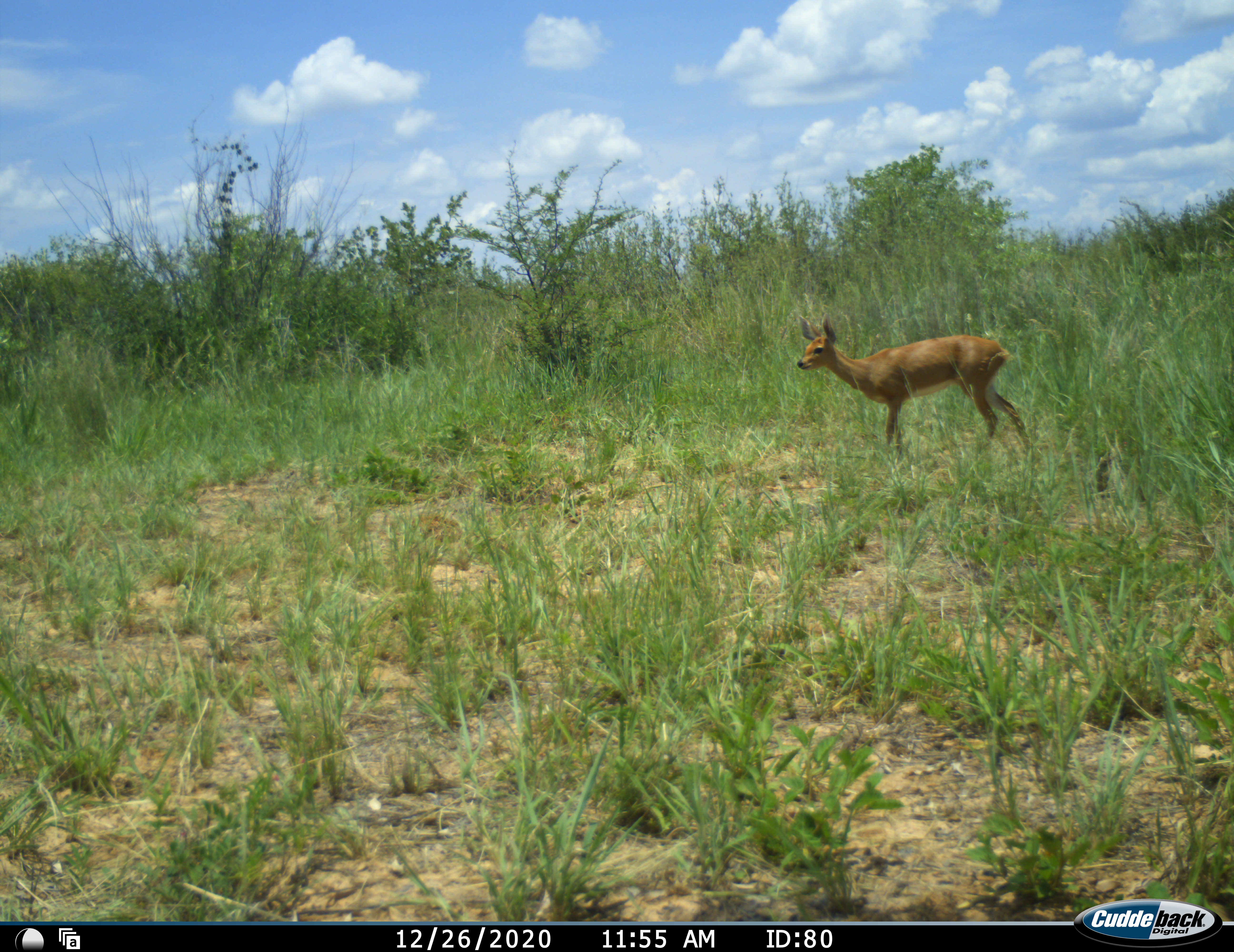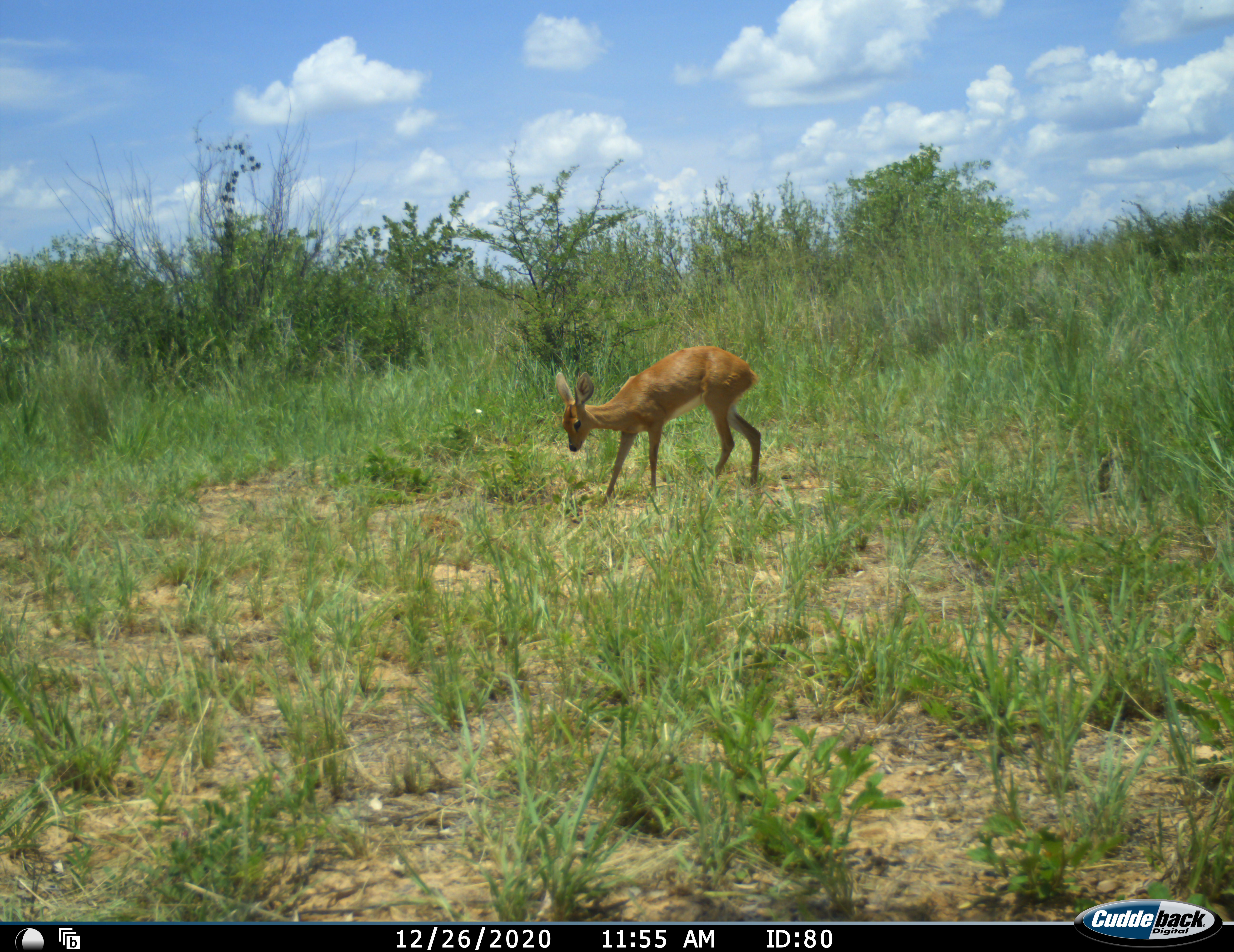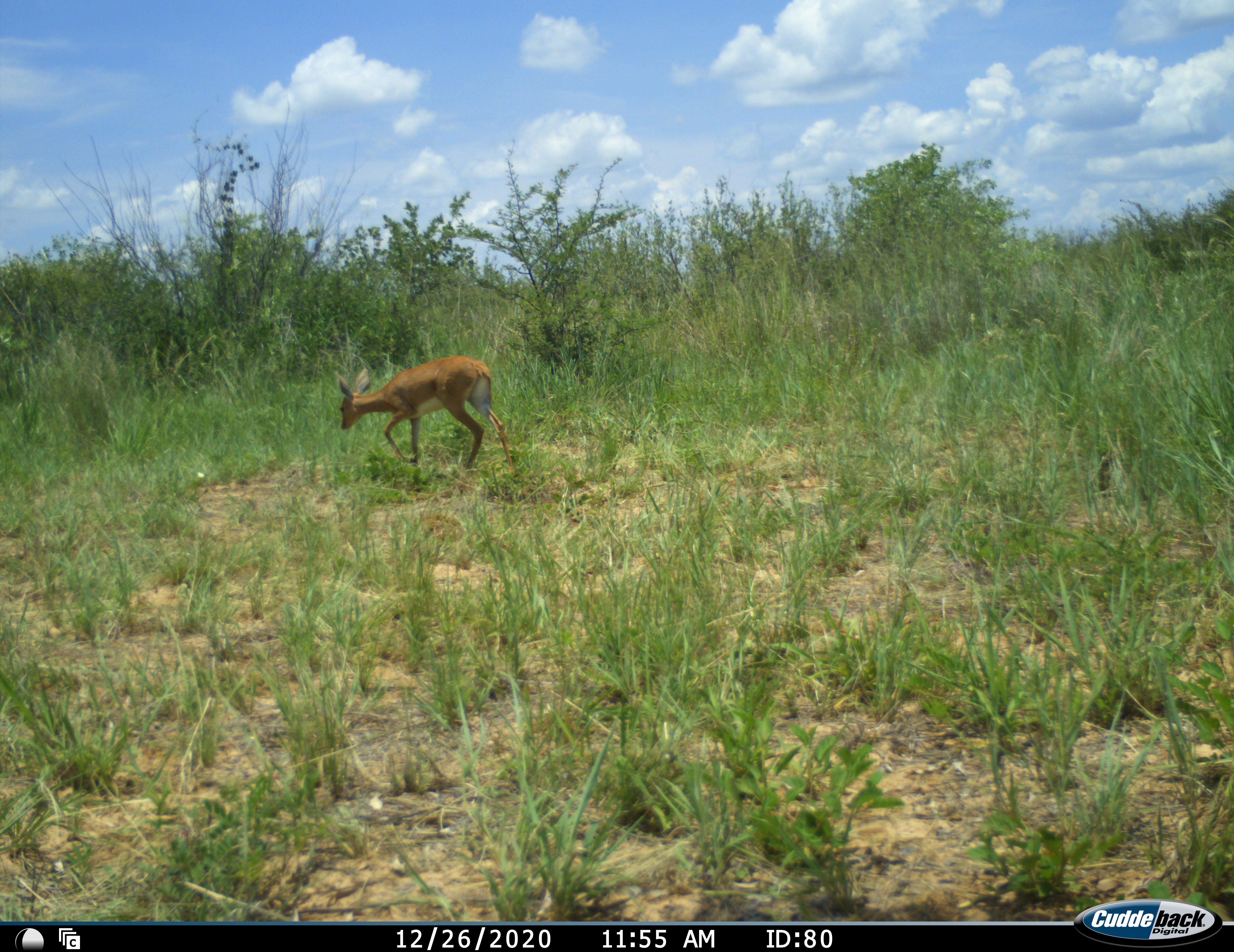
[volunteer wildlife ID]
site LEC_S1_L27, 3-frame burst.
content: unidentified animal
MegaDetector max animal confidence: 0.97